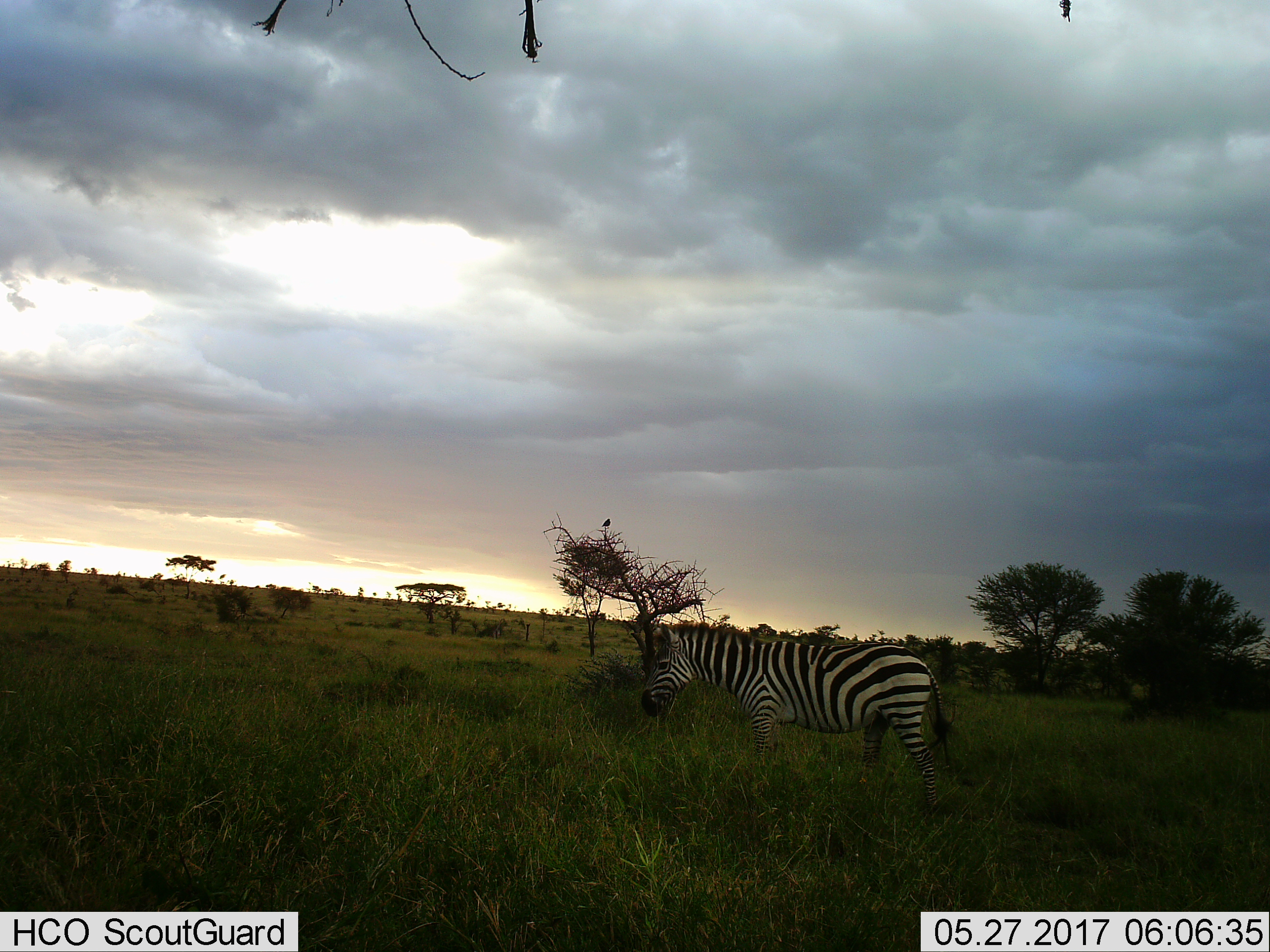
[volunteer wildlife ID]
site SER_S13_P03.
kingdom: Animalia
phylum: Chordata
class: Mammalia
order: Perissodactyla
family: Equidae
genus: Equus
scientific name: Equus quagga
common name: plains zebra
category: zebraplains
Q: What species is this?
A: Zebraplains (plains zebra) (Equus quagga).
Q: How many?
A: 1.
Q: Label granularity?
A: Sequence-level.